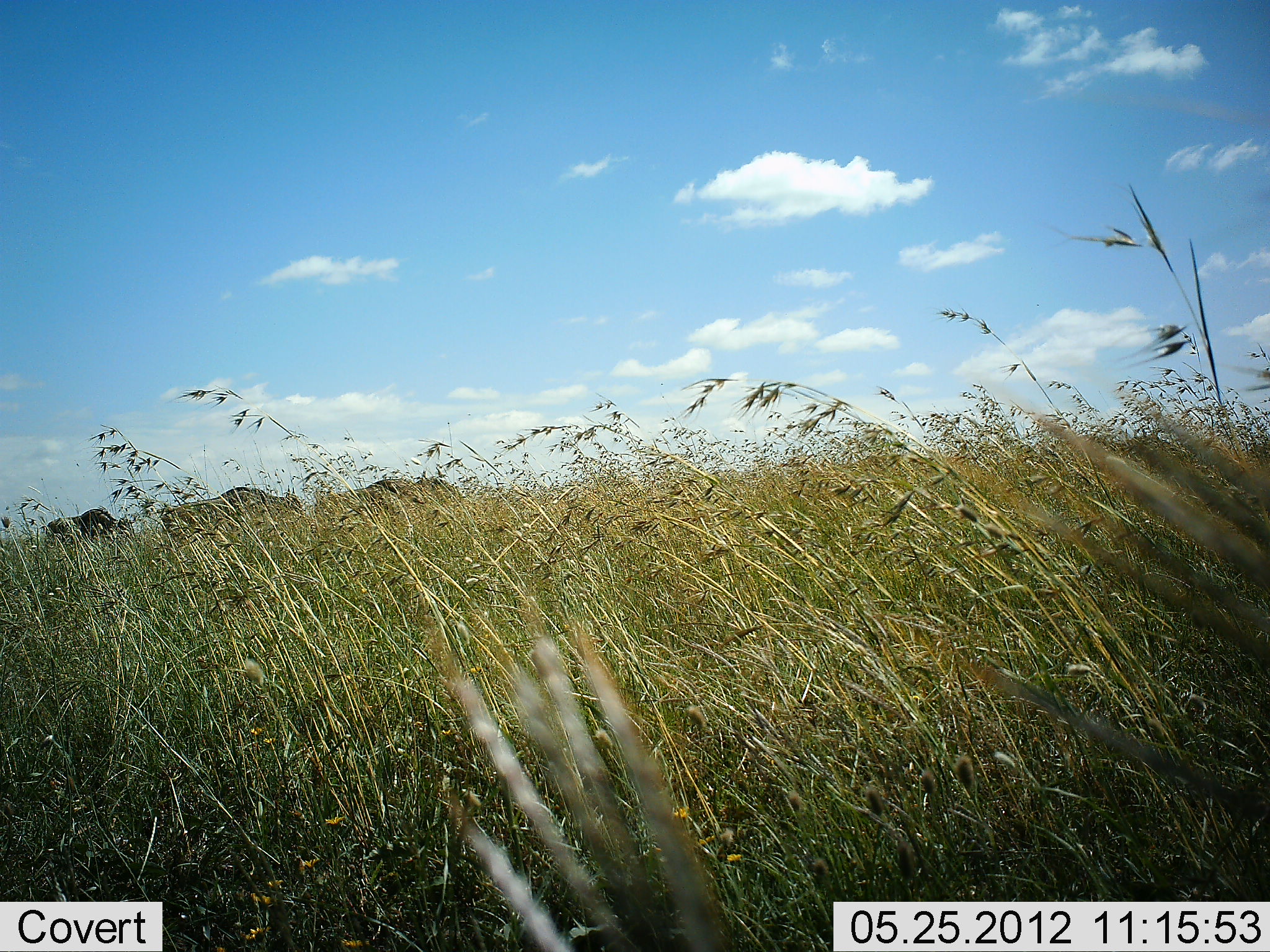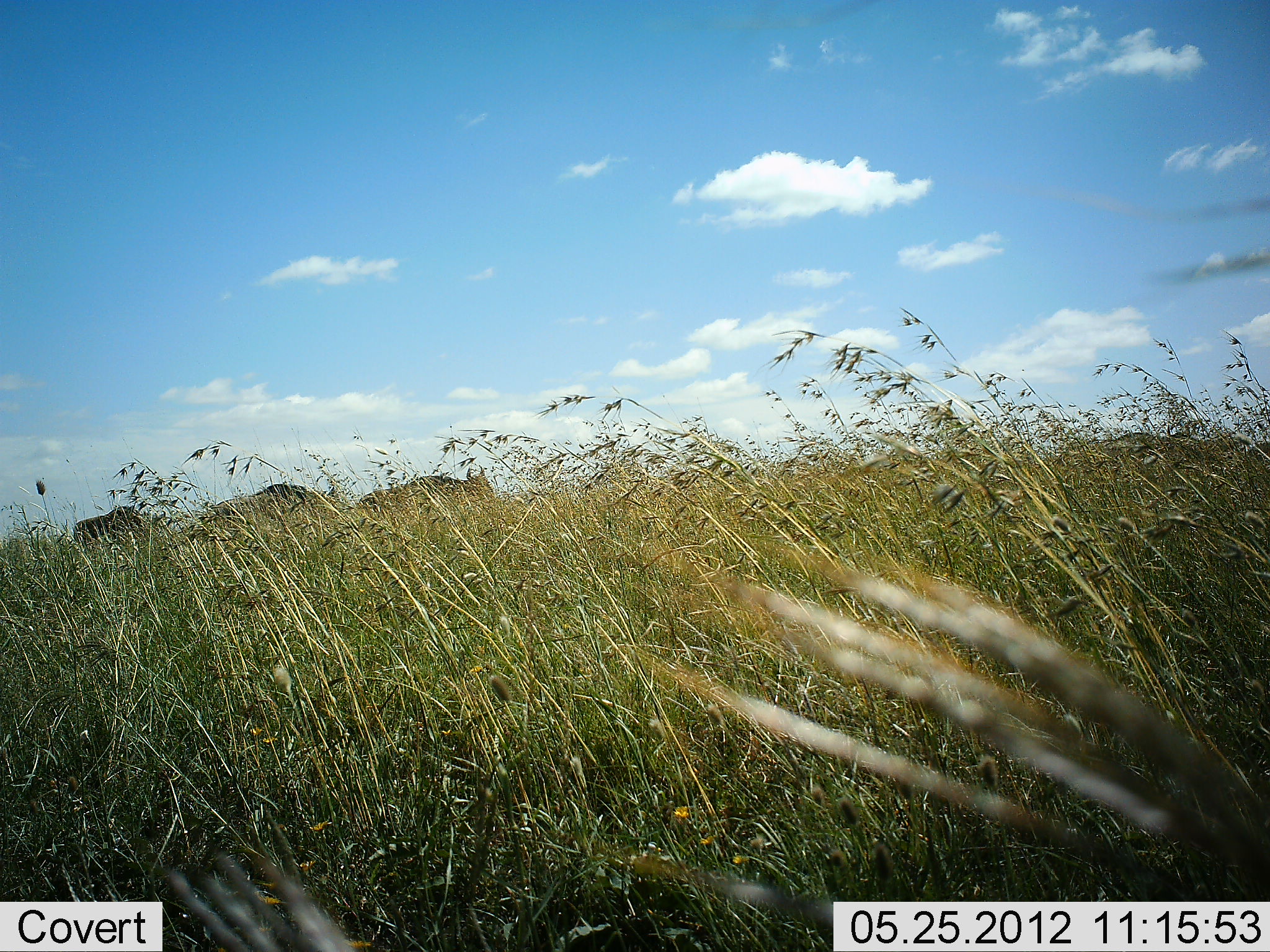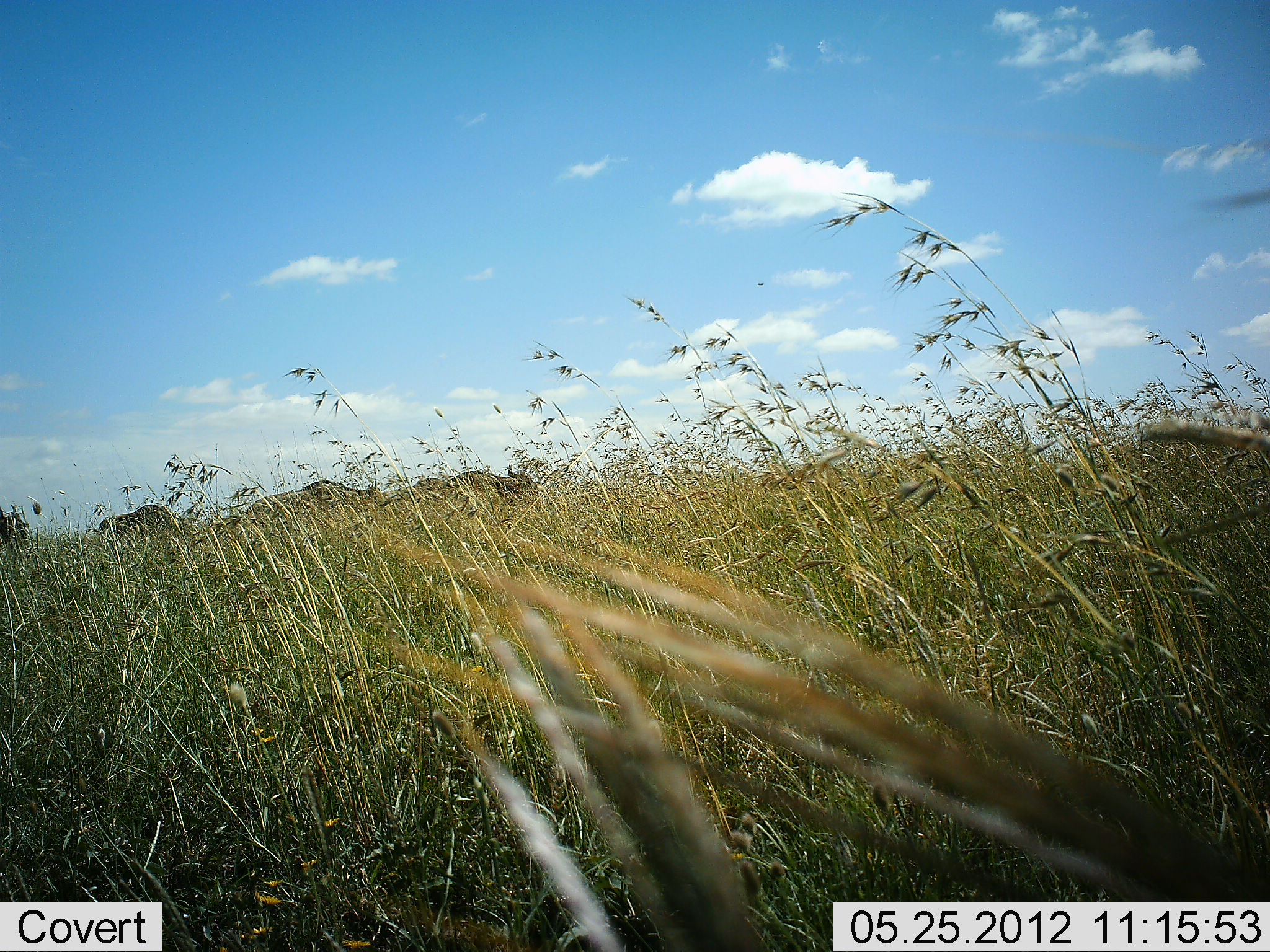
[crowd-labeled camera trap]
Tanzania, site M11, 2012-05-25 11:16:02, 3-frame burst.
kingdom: Animalia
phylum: Chordata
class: Mammalia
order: Artiodactyla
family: Bovidae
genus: Connochaetes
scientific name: Connochaetes taurinus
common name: blue wildebeest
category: wildebeest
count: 4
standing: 0%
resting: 0%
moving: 100%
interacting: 0%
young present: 10%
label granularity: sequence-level